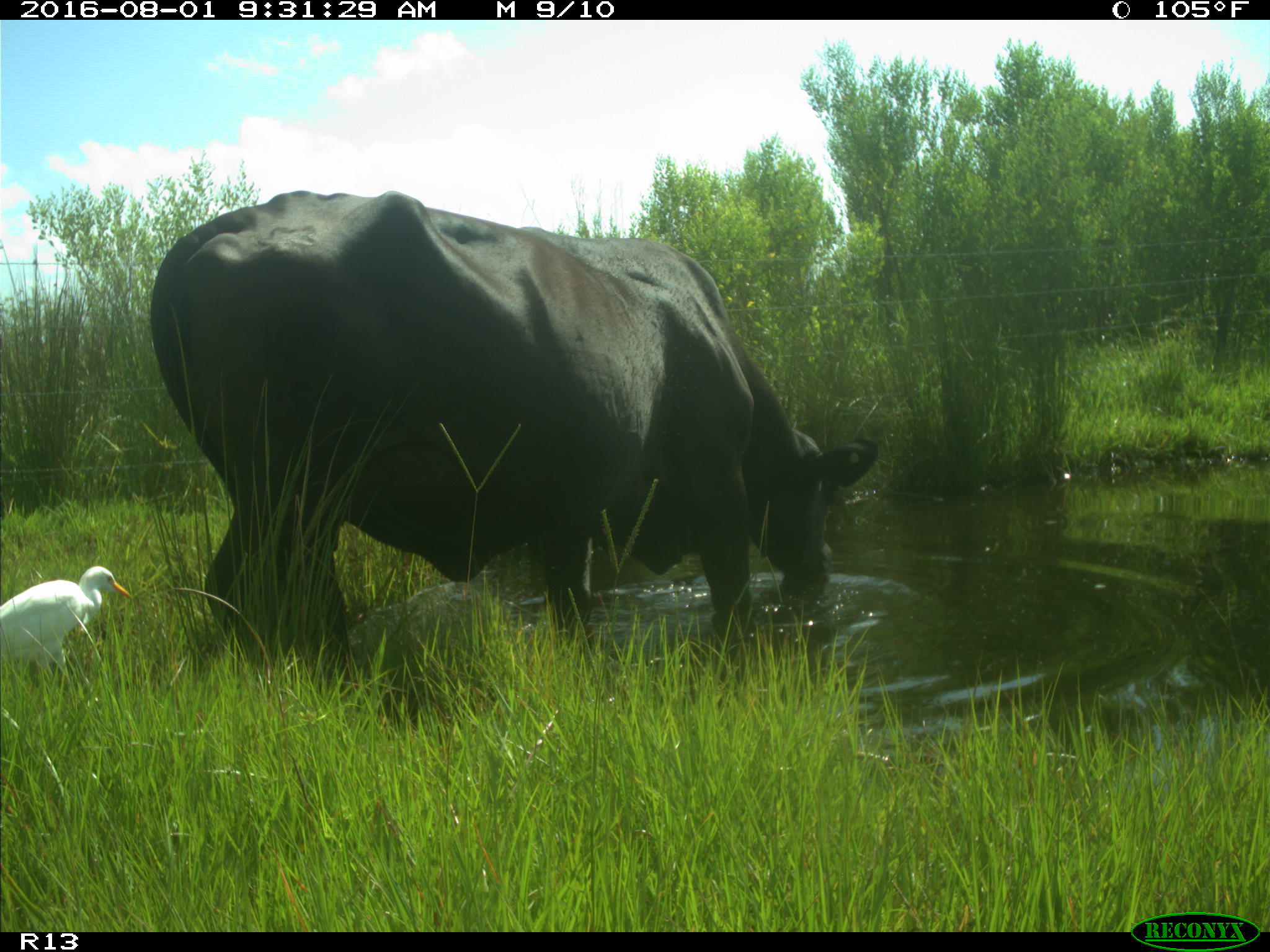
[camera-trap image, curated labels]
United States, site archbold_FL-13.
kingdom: Animalia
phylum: Chordata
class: Mammalia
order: Artiodactyla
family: Bovidae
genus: Bos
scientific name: Bos taurus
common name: domestic cow